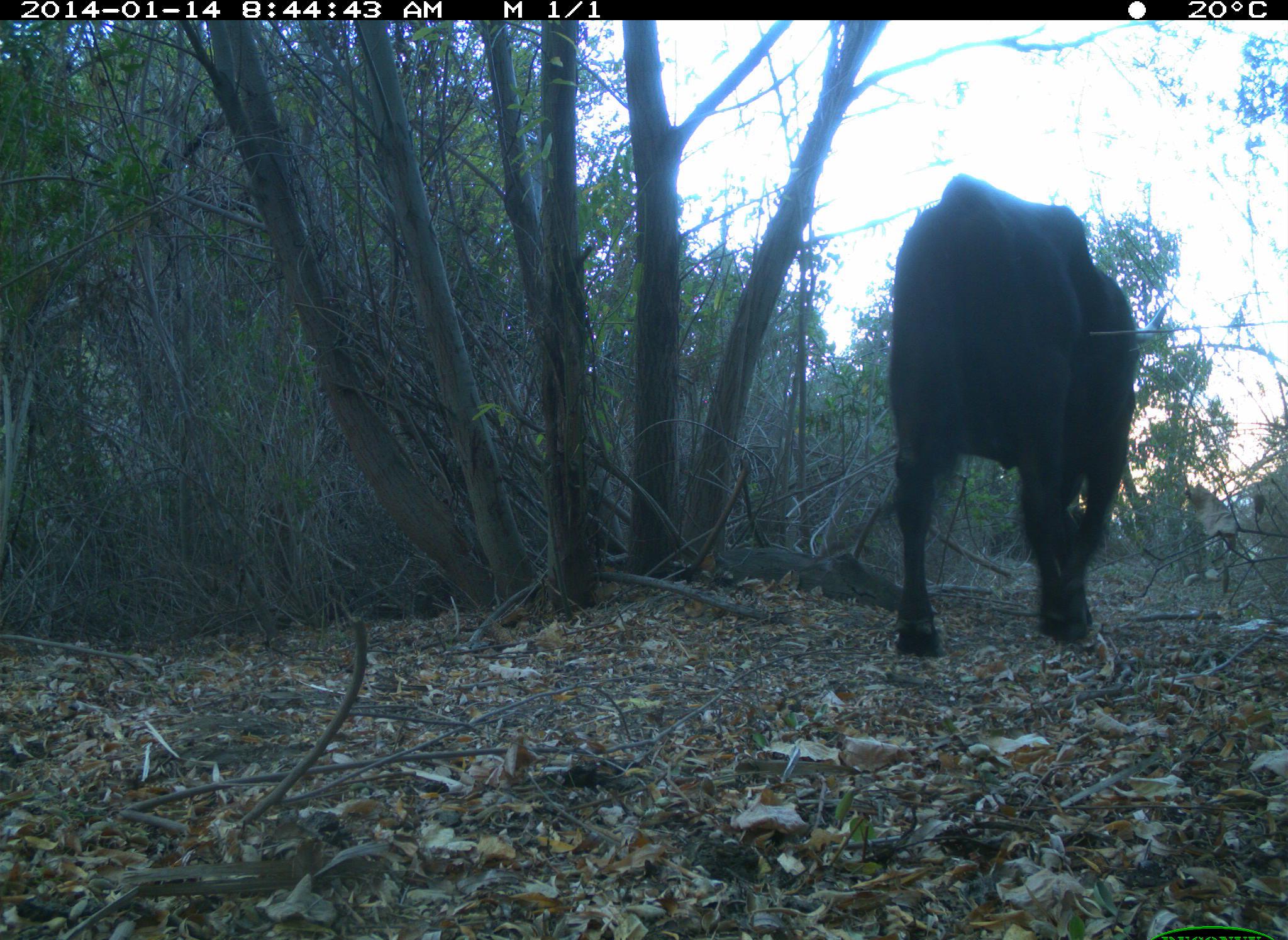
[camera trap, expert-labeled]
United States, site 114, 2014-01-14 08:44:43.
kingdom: Animalia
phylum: Chordata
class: Mammalia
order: Artiodactyla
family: Bovidae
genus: Bos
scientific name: Bos taurus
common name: cow